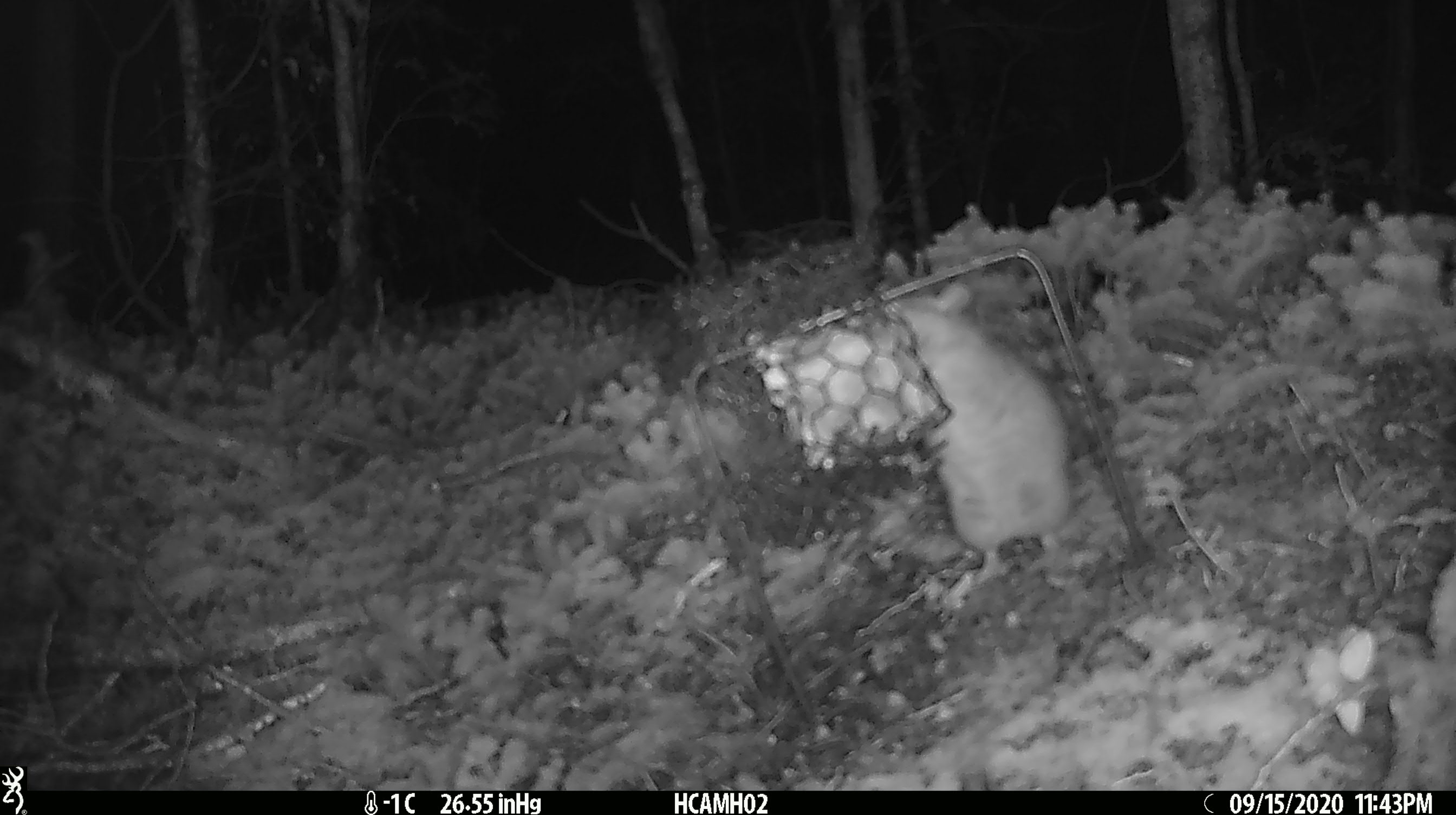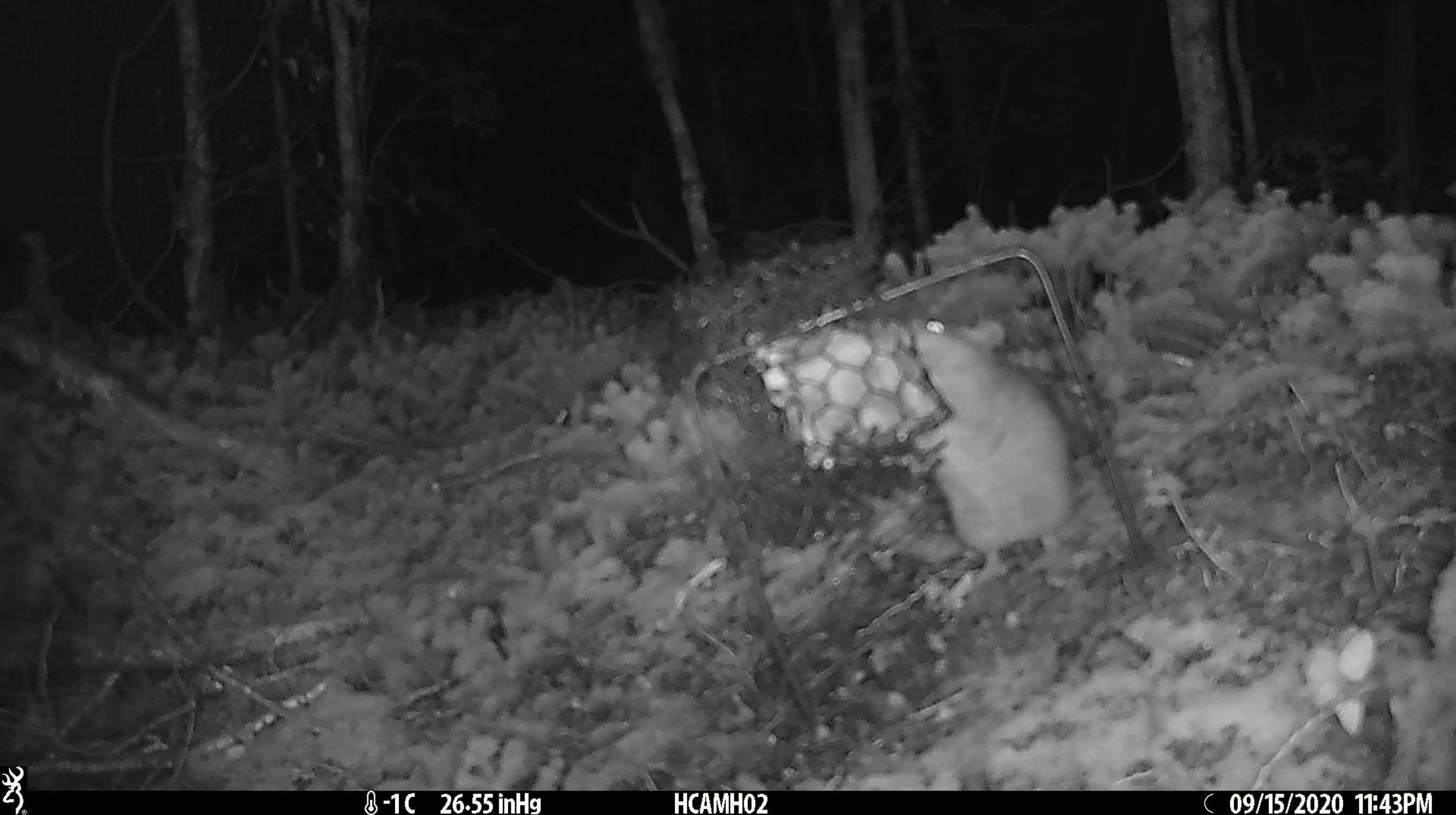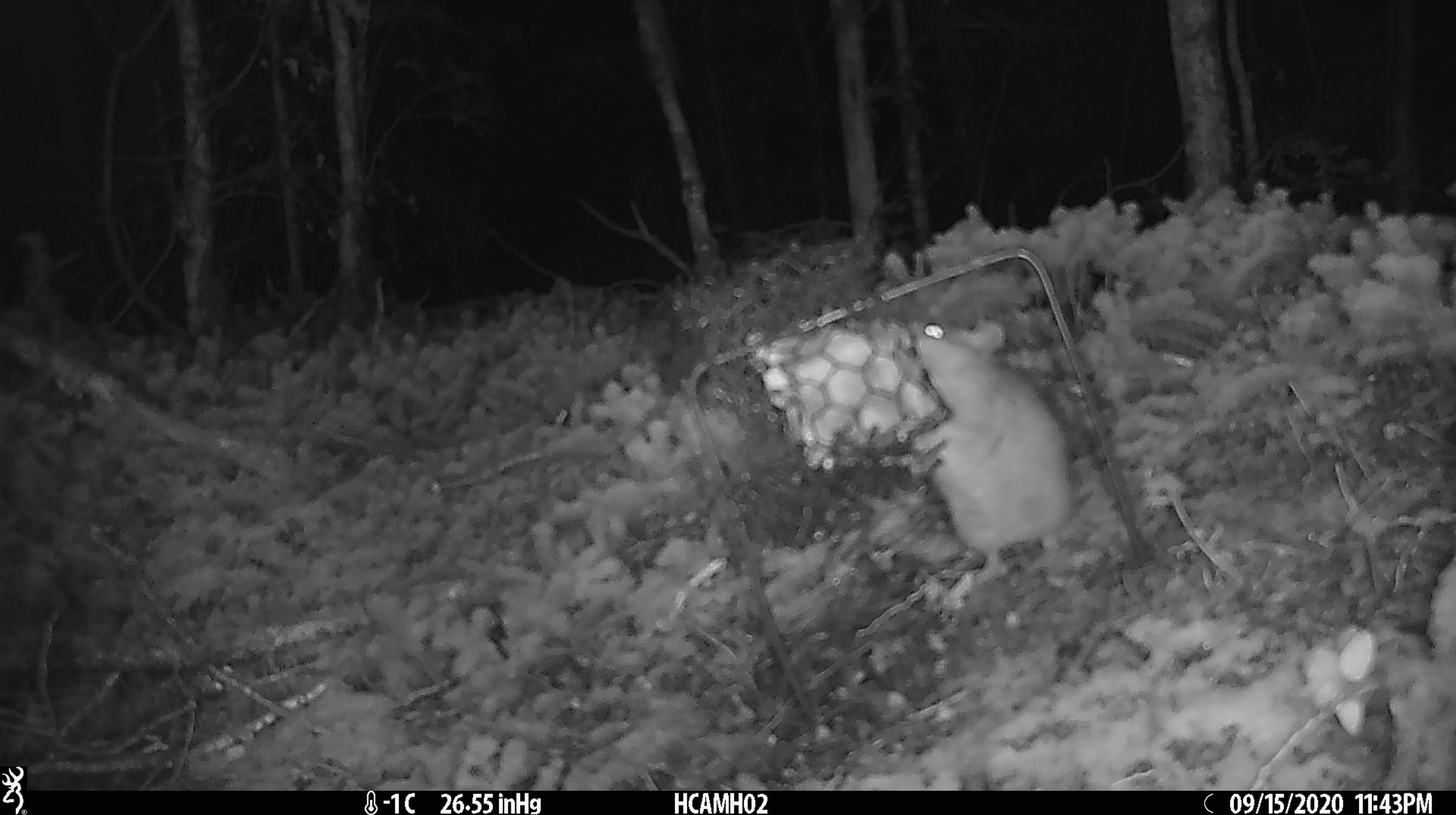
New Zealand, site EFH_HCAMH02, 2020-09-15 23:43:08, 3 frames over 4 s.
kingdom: Animalia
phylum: Chordata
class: Mammalia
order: Rodentia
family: Muridae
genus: Rattus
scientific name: Rattus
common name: rat